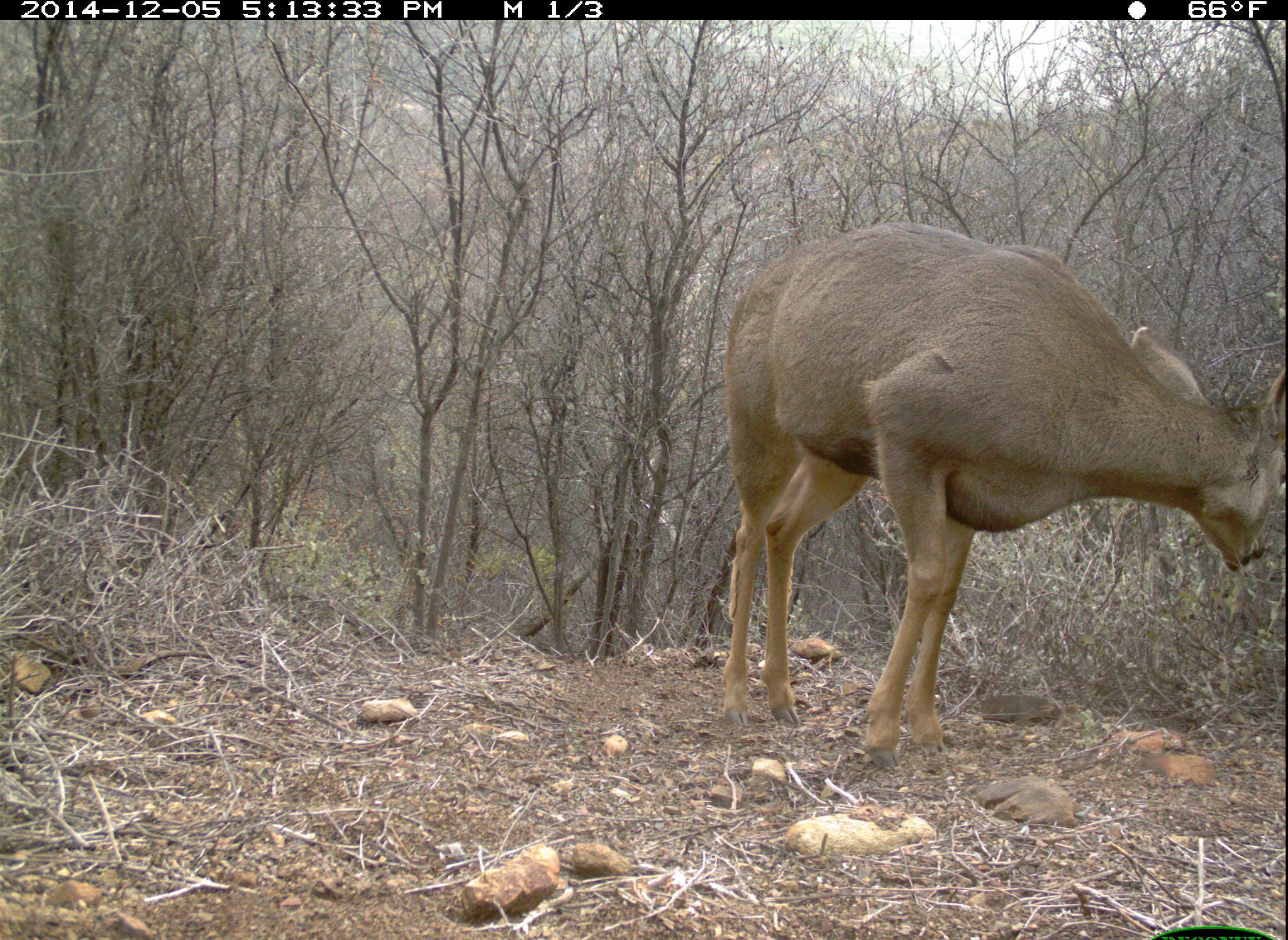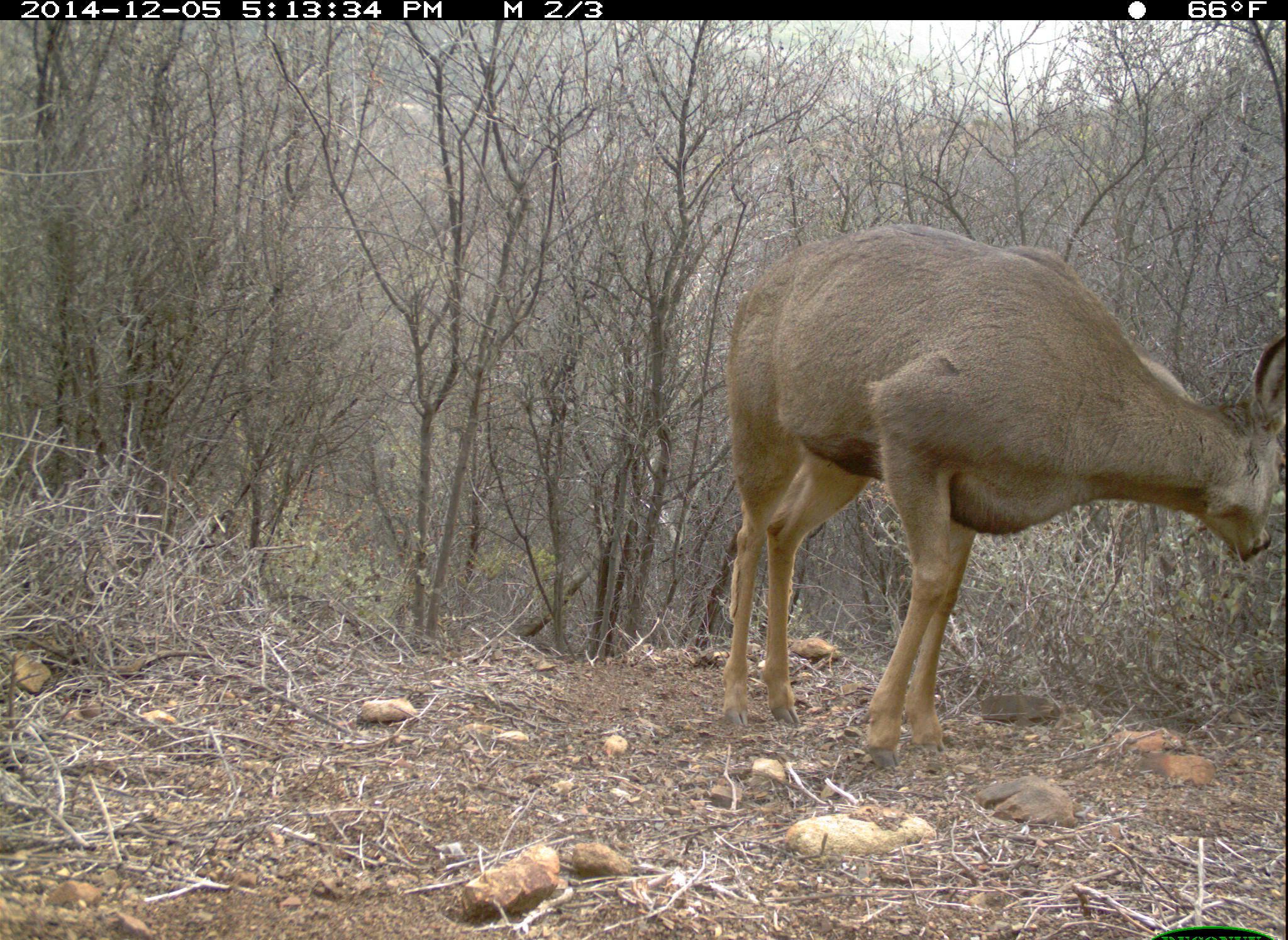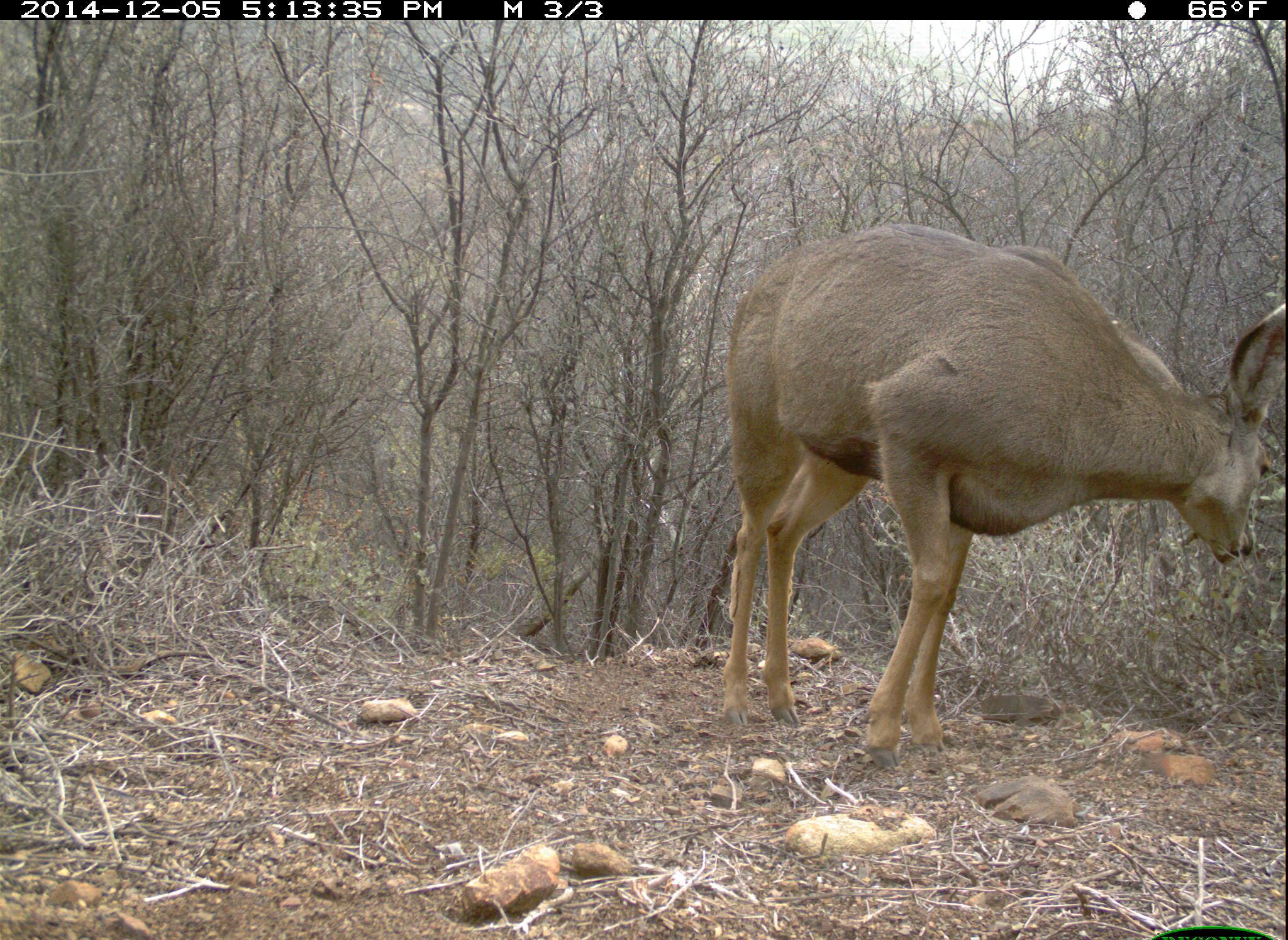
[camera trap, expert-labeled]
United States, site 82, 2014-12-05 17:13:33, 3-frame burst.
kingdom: Animalia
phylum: Chordata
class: Mammalia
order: Artiodactyla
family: Cervidae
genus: Odocoileus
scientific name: Odocoileus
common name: deer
Deer (Odocoileus).